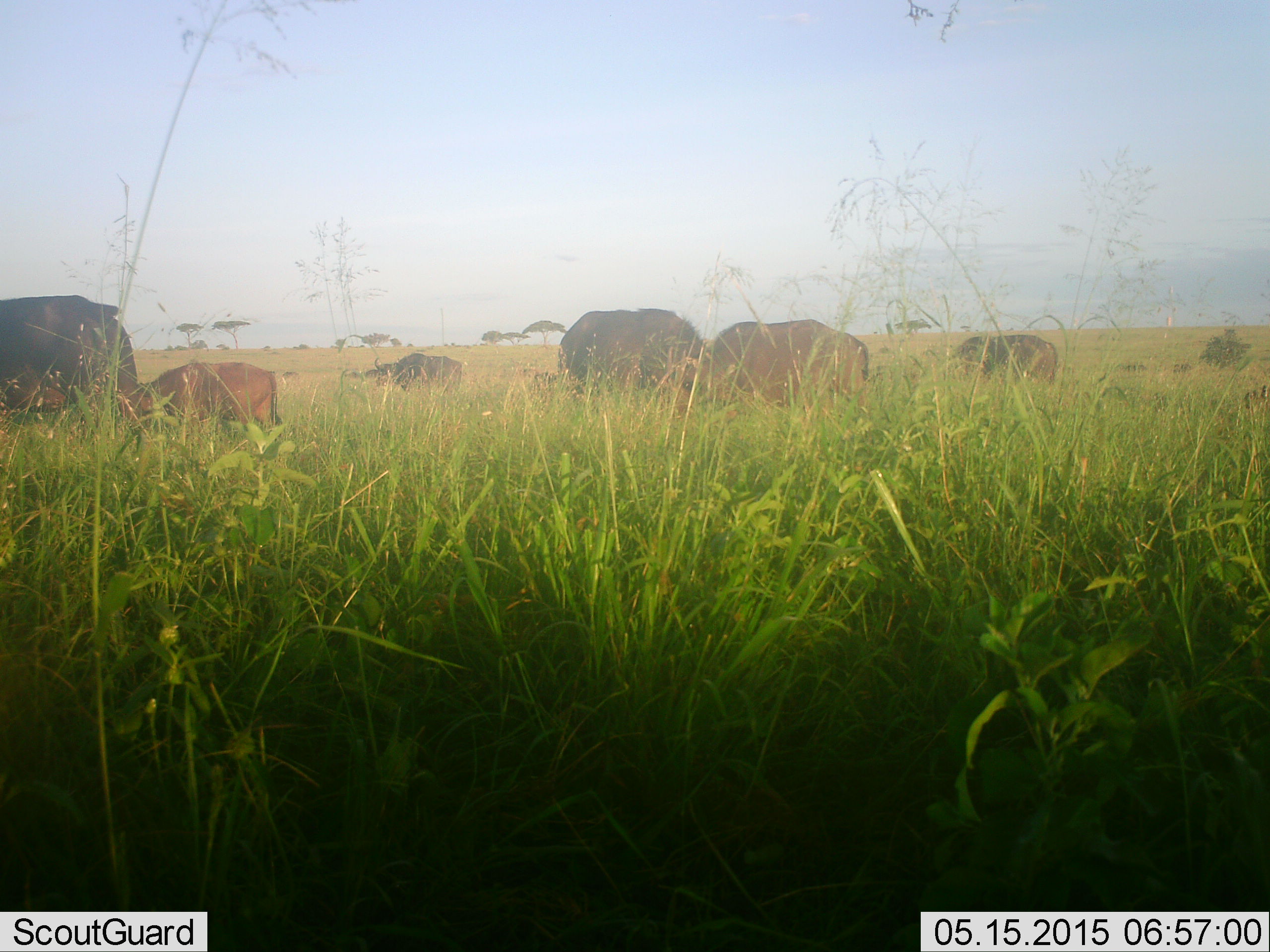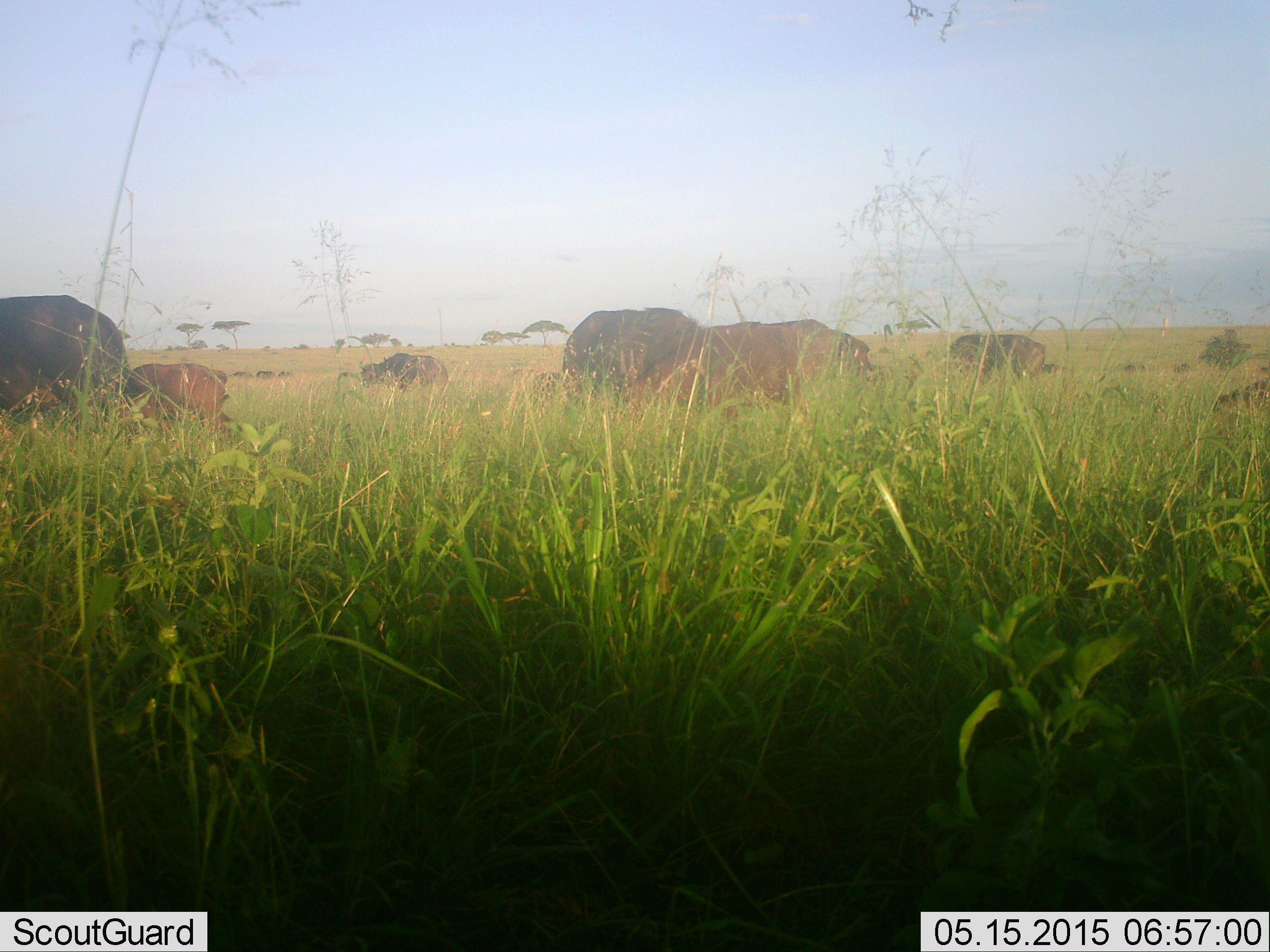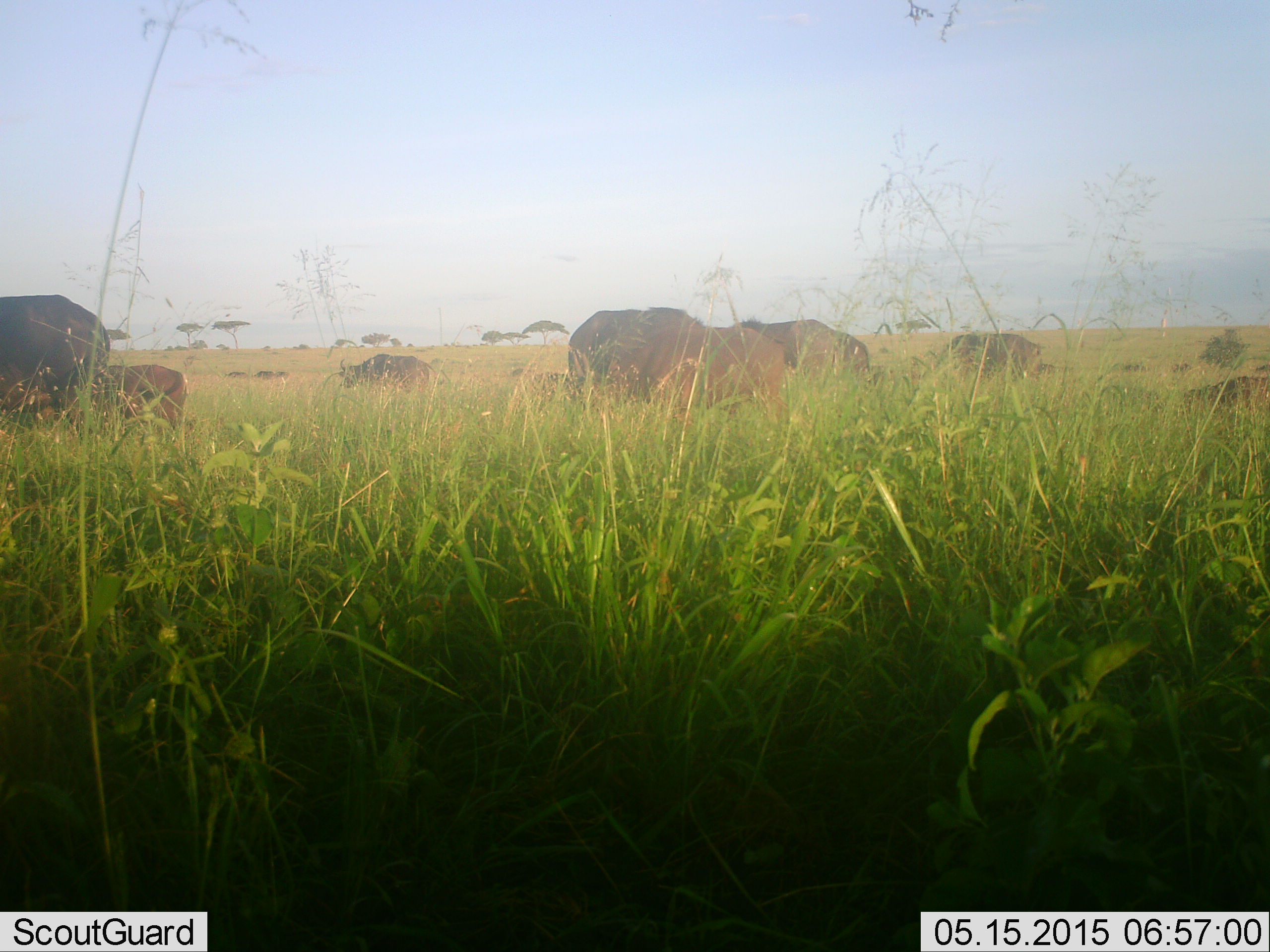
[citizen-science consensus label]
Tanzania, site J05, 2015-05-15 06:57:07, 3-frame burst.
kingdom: Animalia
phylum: Chordata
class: Mammalia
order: Artiodactyla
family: Bovidae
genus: Syncerus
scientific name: Syncerus caffer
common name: cape buffalo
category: buffalo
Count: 11-50.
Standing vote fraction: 40%.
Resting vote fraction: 0%.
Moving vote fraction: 60%.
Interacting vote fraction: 0%.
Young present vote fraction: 70%.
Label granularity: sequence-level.